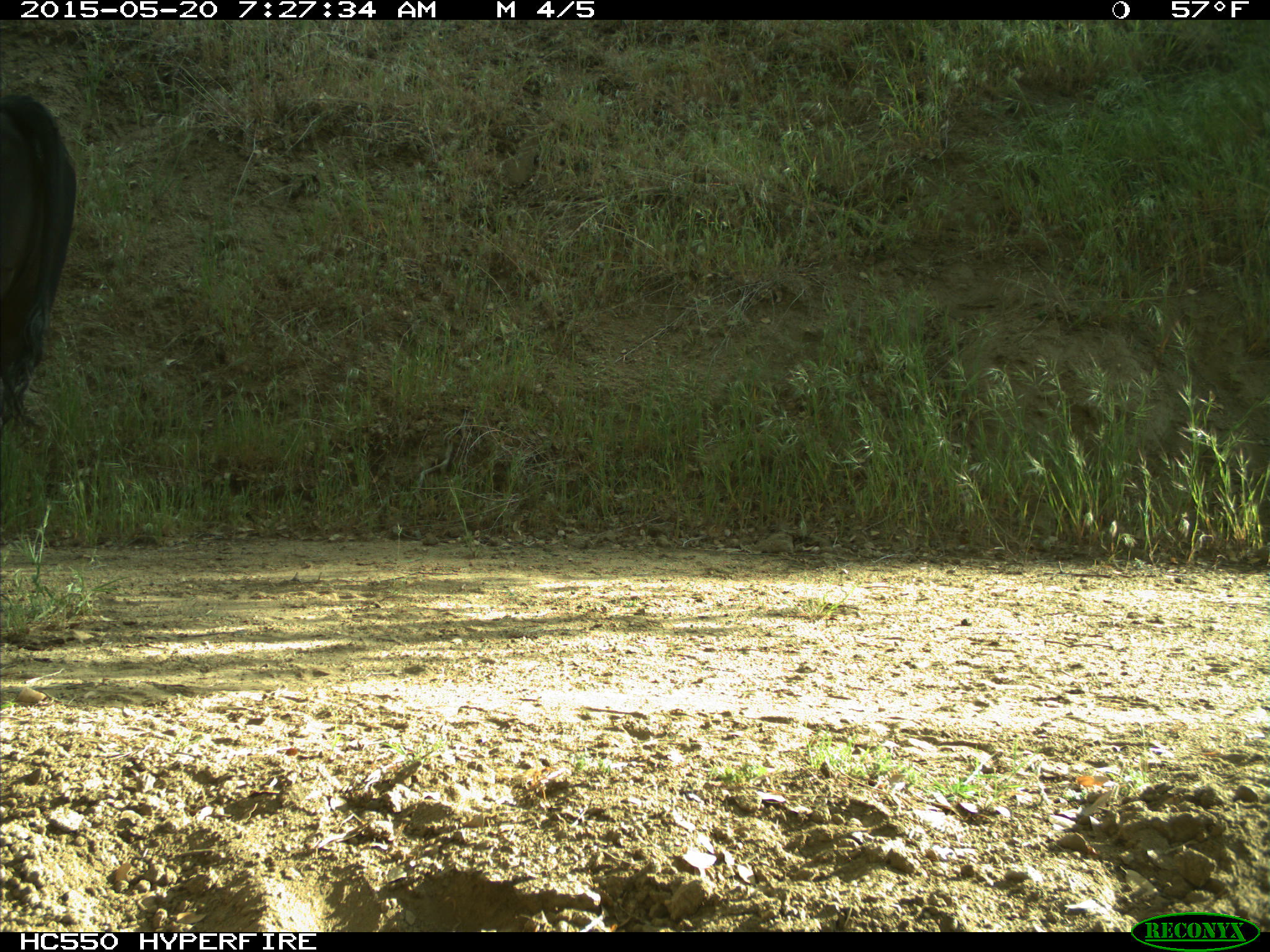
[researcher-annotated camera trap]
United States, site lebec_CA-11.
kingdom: Animalia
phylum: Chordata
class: Mammalia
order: Artiodactyla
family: Bovidae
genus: Bos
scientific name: Bos taurus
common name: domestic cow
Bos taurus (domestic cow).